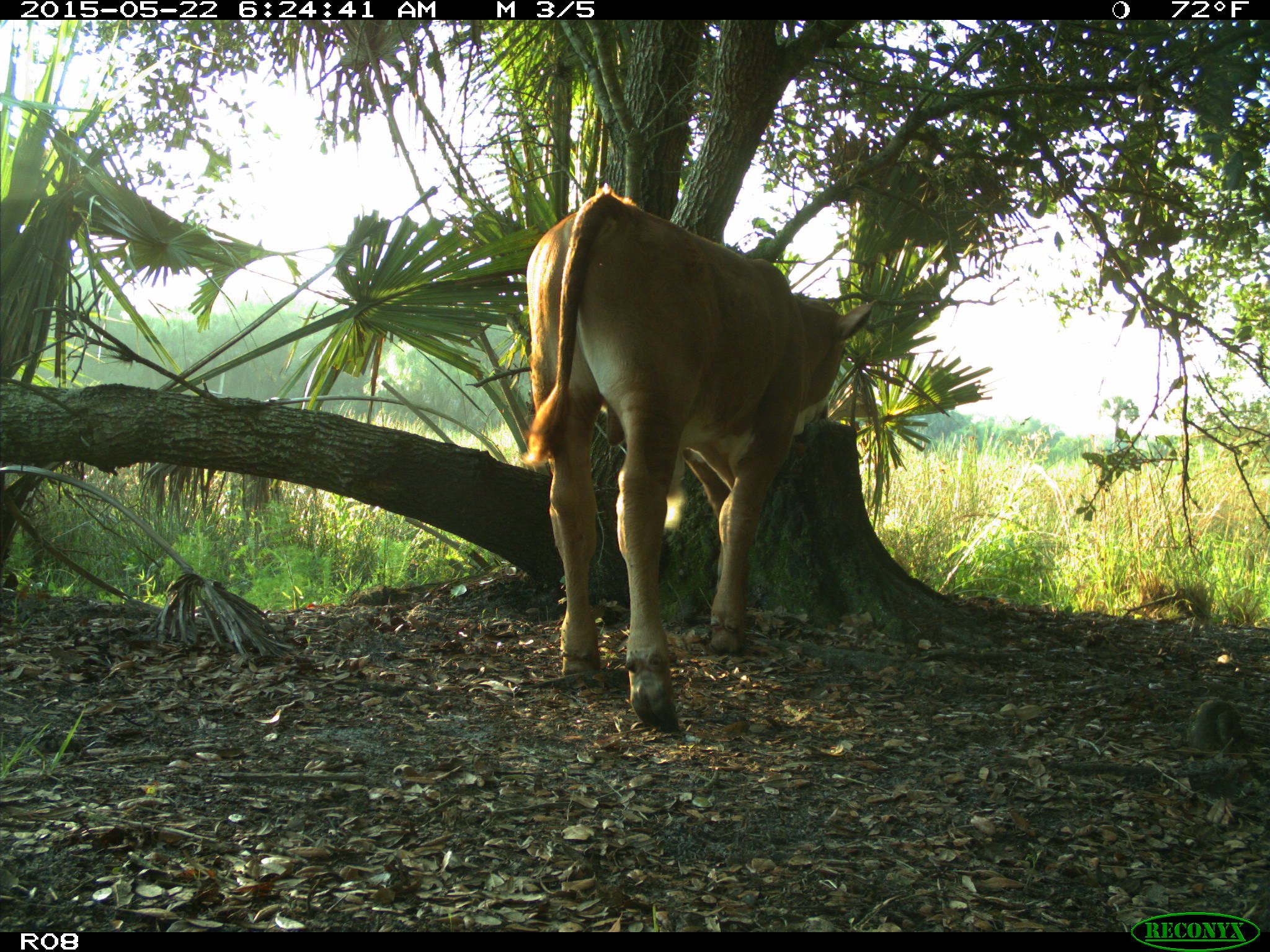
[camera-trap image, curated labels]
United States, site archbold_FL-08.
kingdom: Animalia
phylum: Chordata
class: Mammalia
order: Artiodactyla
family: Bovidae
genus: Bos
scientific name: Bos taurus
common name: domestic cow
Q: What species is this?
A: Bos taurus (domestic cow).